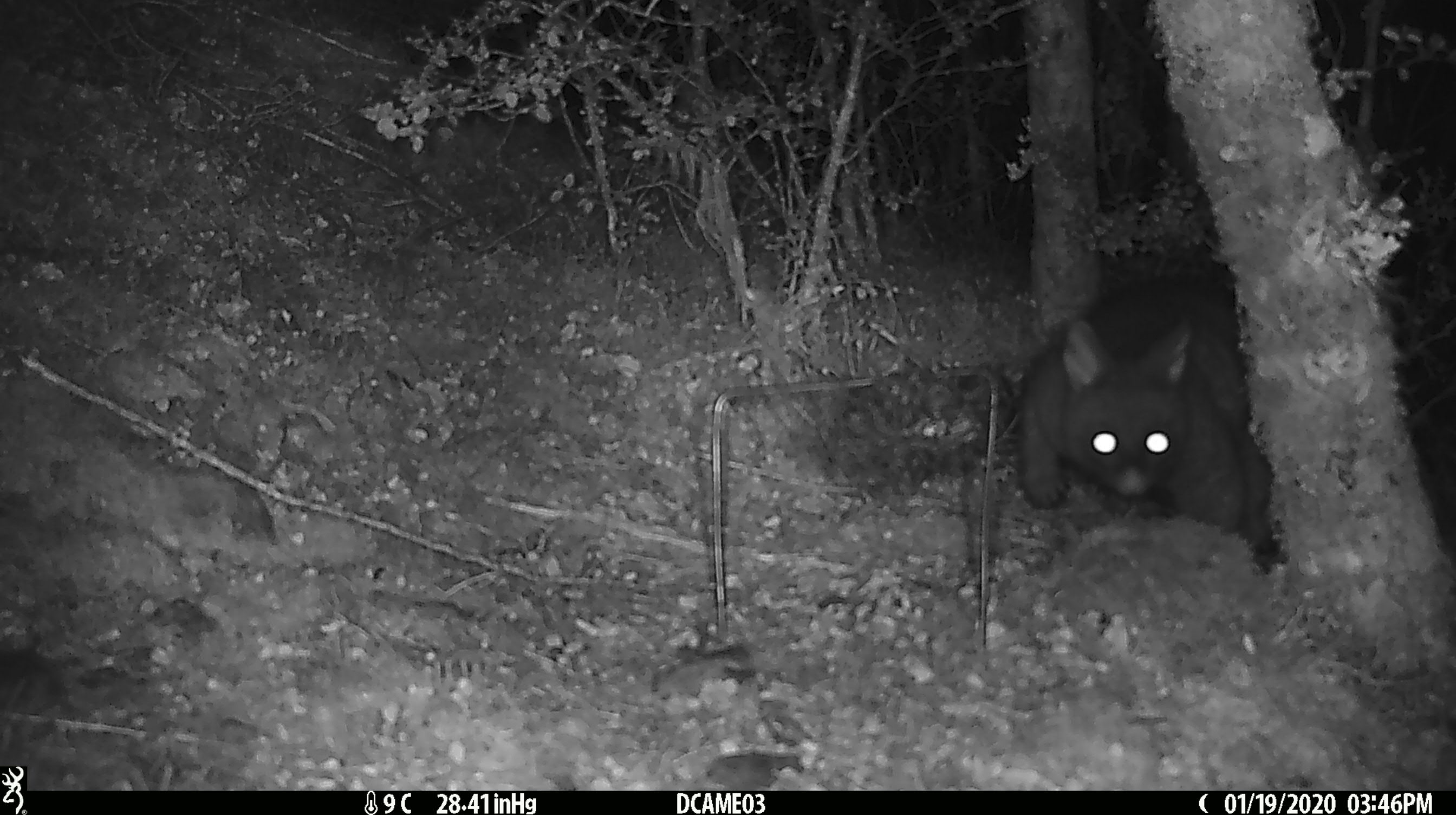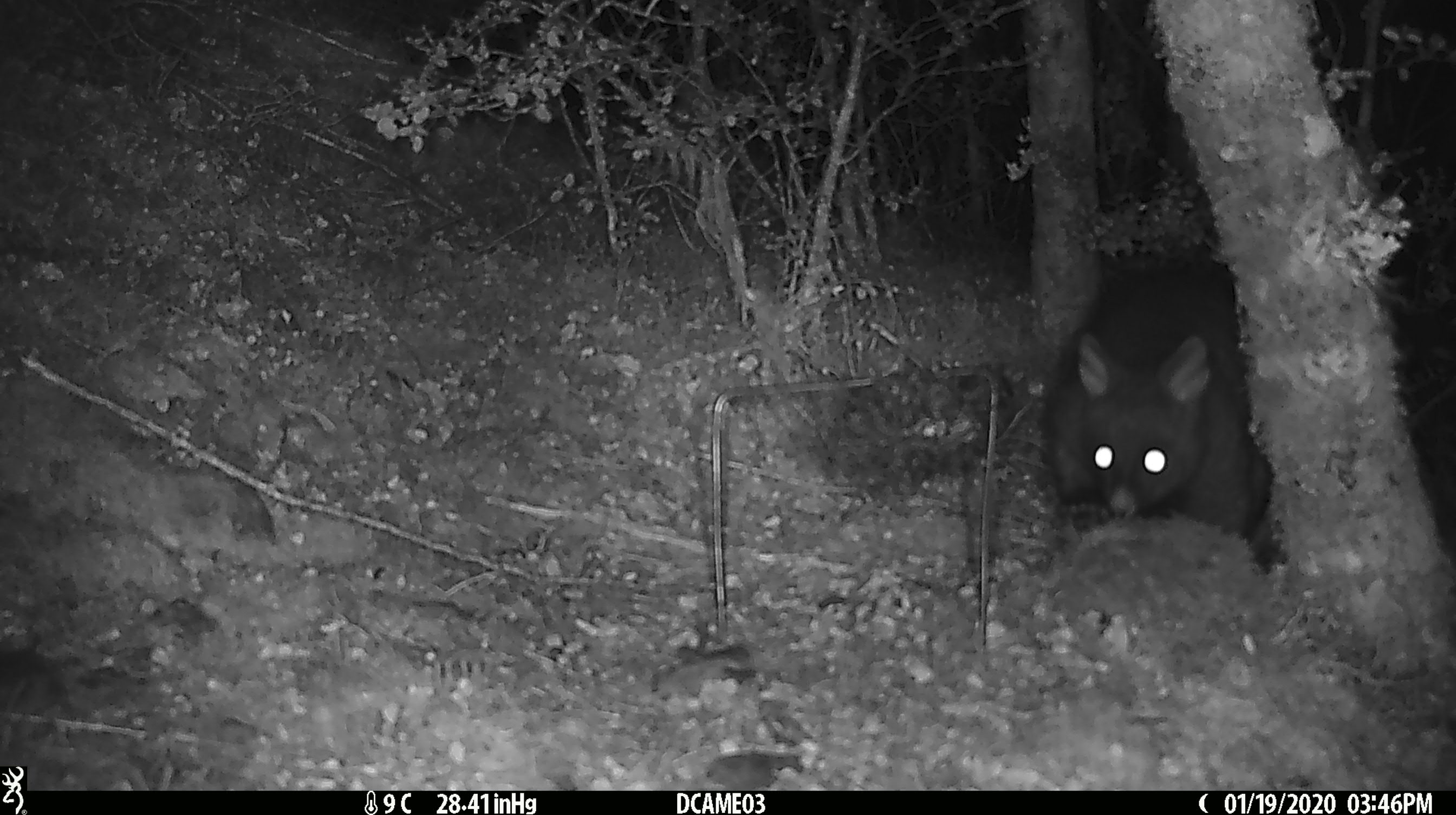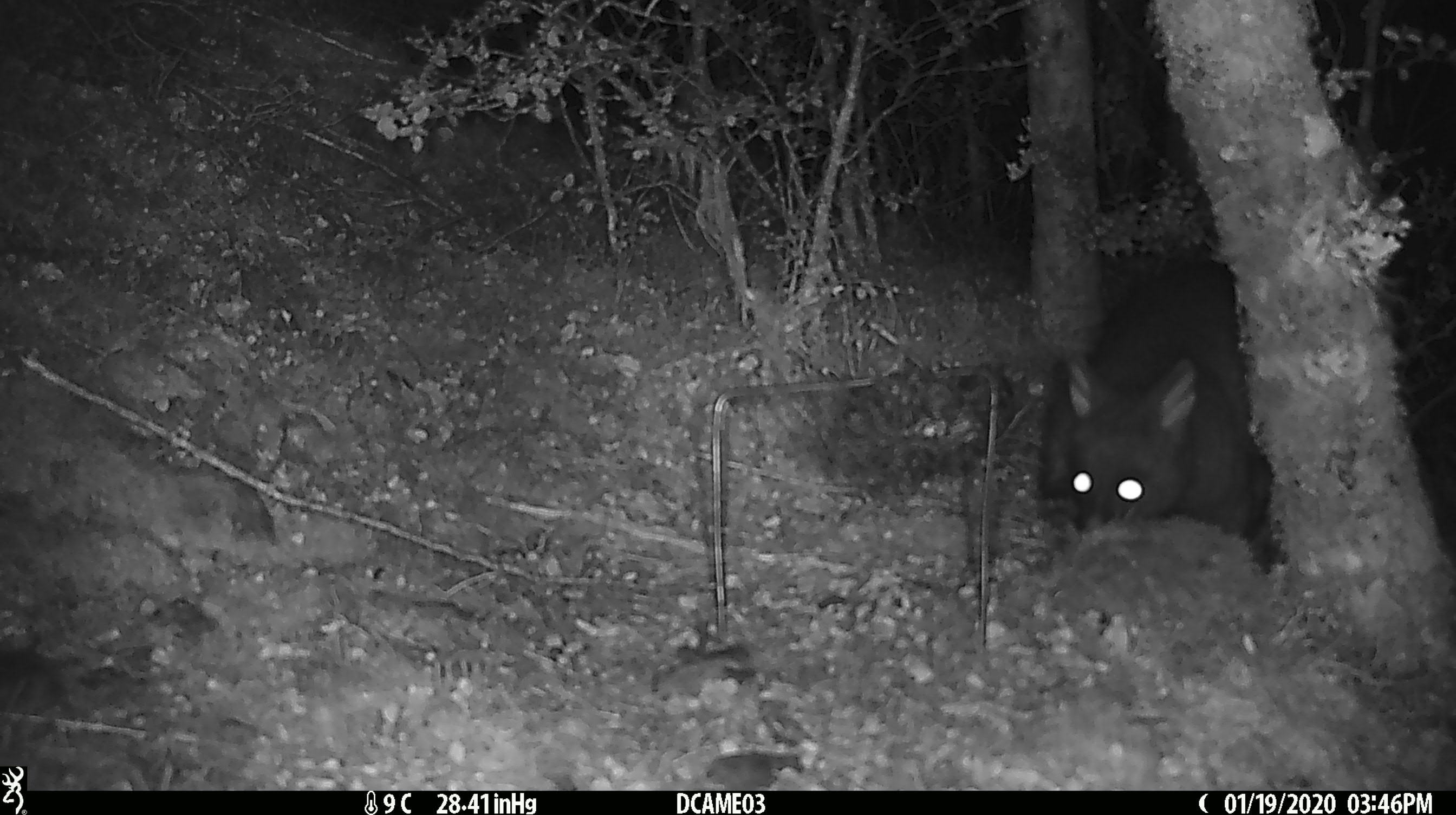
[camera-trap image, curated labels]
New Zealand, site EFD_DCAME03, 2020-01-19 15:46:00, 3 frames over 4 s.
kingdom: Animalia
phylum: Chordata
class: Mammalia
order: Diprotodontia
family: Phalangeridae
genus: Trichosurus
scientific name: Trichosurus vulpecula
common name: common brushtail possum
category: possum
Possum (common brushtail possum) (Trichosurus vulpecula).